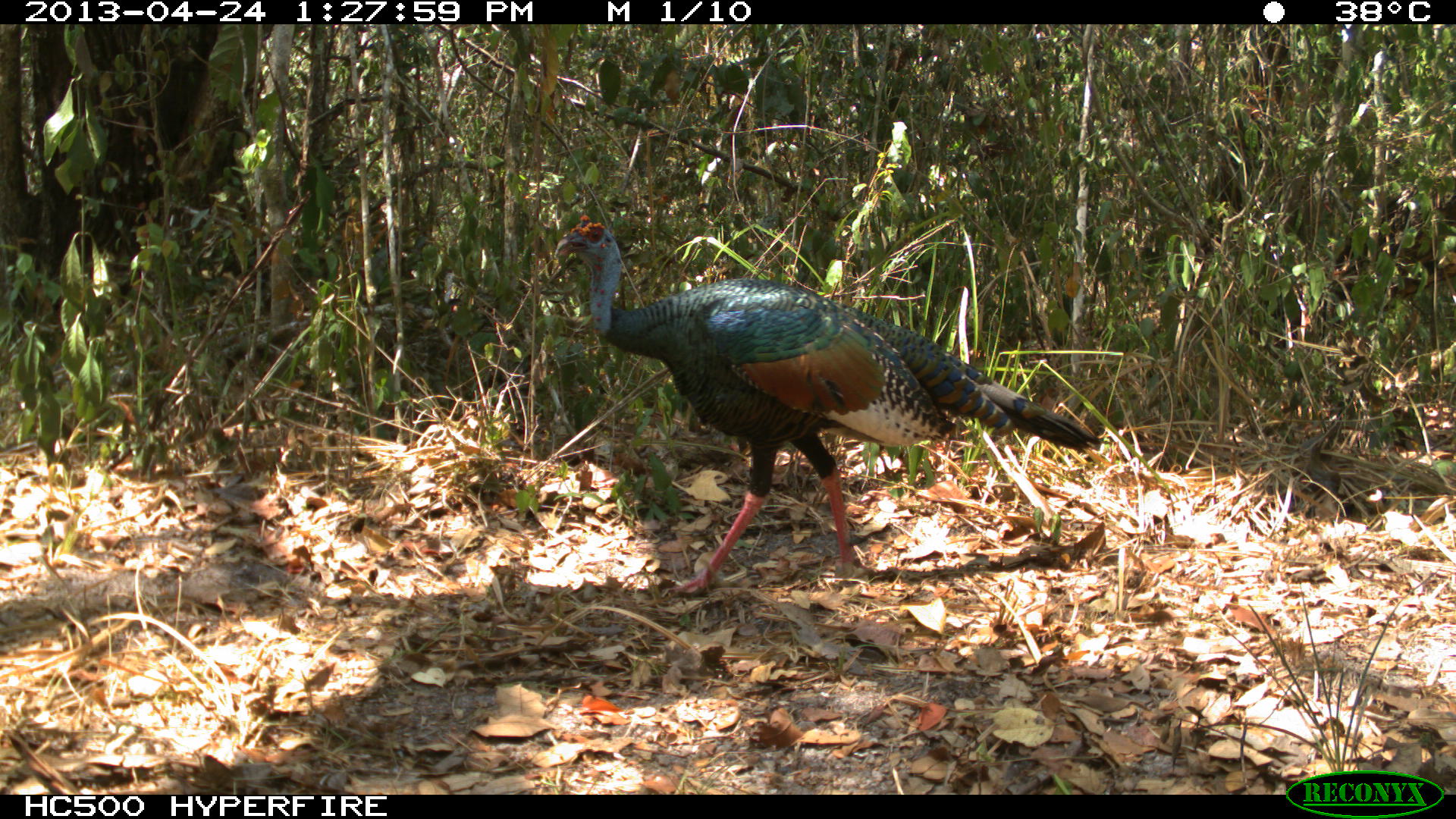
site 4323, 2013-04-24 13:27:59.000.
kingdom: Animalia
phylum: Chordata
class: Aves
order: Galliformes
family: Phasianidae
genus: Meleagris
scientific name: Meleagris ocellata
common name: ocellated turkey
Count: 1.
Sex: male.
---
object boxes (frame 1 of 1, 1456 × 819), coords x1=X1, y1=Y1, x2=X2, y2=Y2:
meleagris ocellata: x1=552, y1=214, x2=1100, y2=598